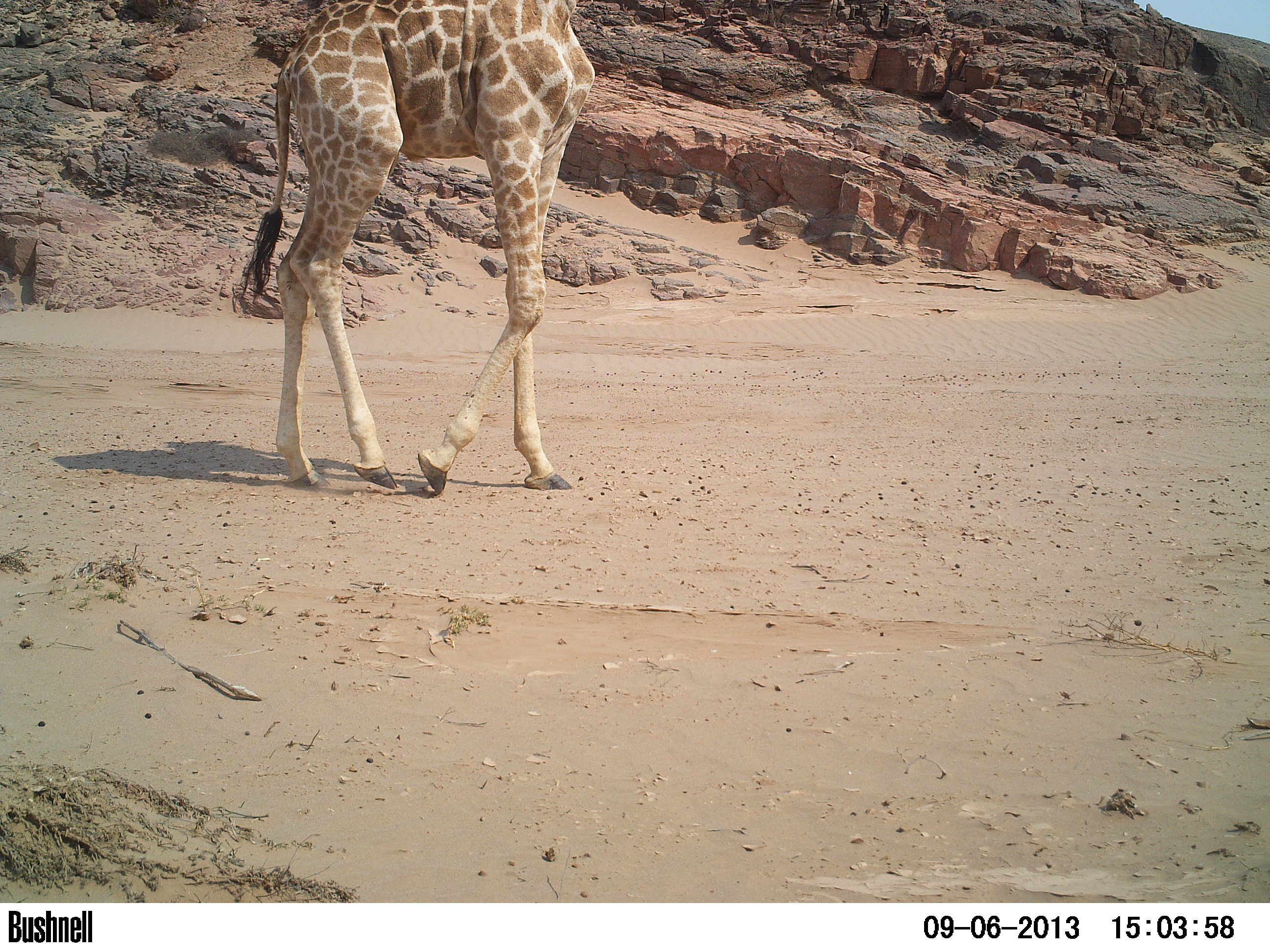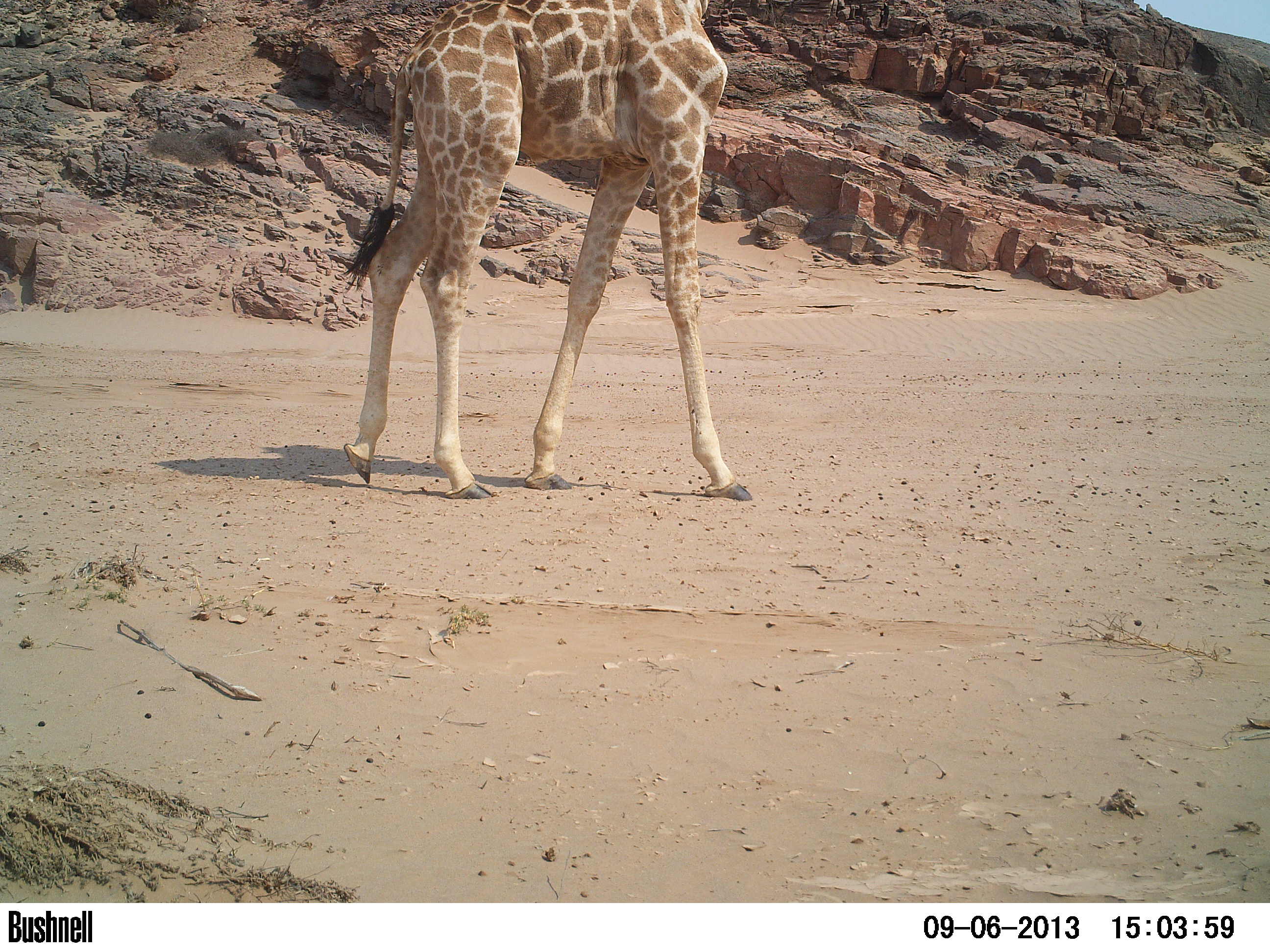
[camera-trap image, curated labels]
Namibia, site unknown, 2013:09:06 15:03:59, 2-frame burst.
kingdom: Animalia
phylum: Chordata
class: Mammalia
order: Artiodactyla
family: Giraffidae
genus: Giraffa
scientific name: Giraffa camelopardalis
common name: giraffe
Giraffa camelopardalis (giraffe).